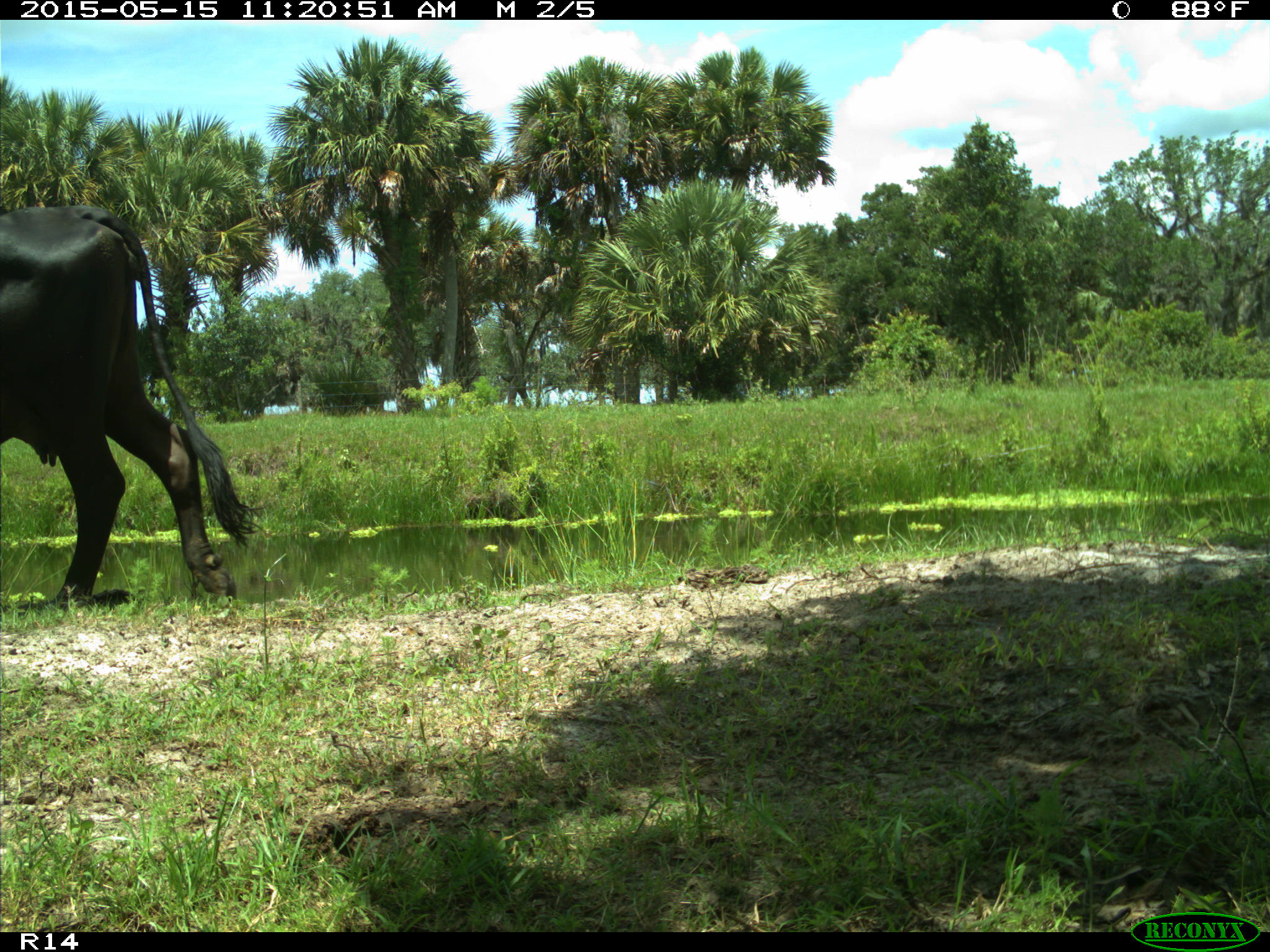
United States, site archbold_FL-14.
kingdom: Animalia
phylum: Chordata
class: Mammalia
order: Artiodactyla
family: Bovidae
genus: Bos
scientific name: Bos taurus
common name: domestic cow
Bos taurus (domestic cow).